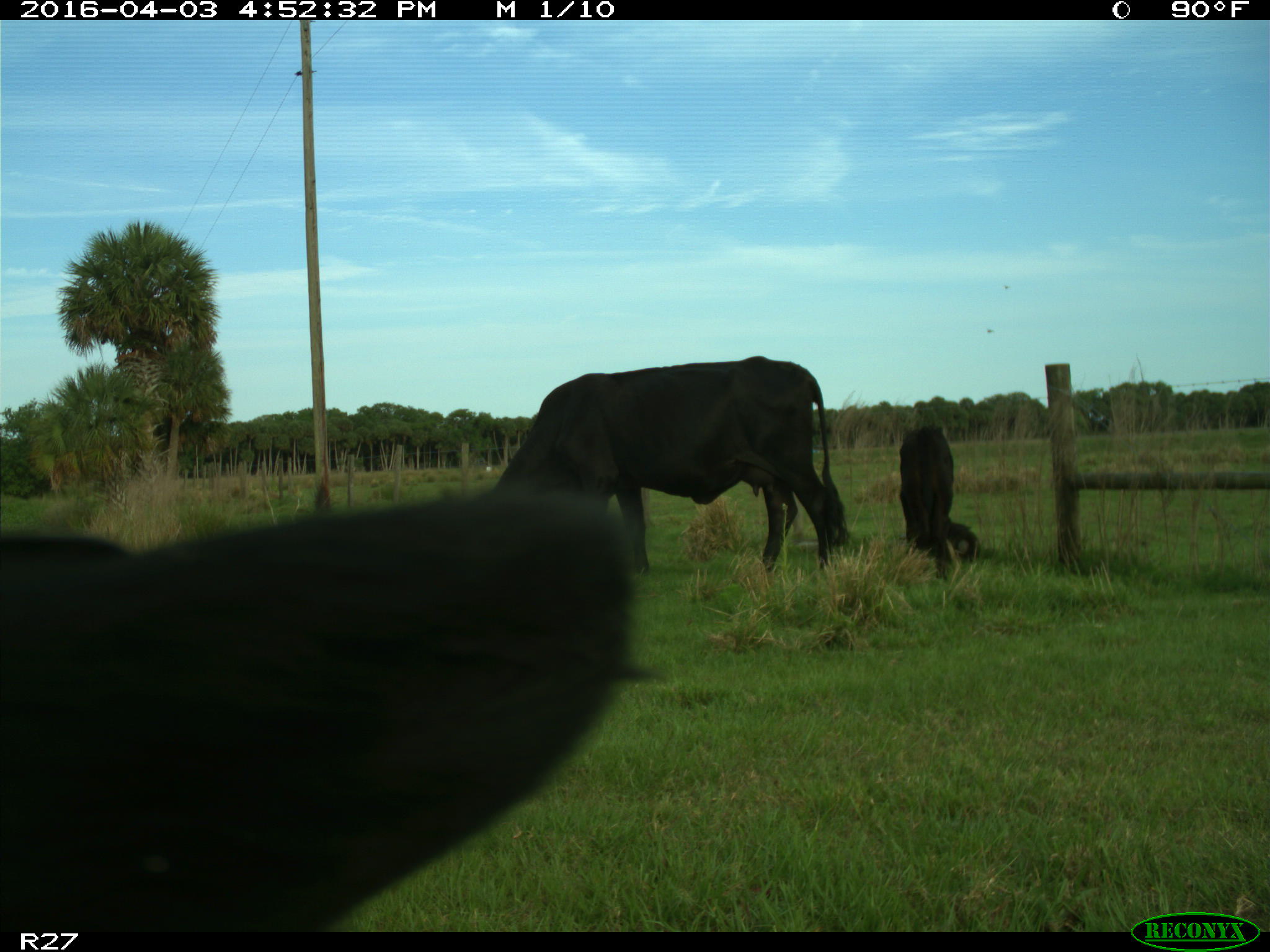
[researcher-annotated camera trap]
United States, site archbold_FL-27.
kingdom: Animalia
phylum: Chordata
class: Mammalia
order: Artiodactyla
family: Bovidae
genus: Bos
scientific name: Bos taurus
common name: domestic cow